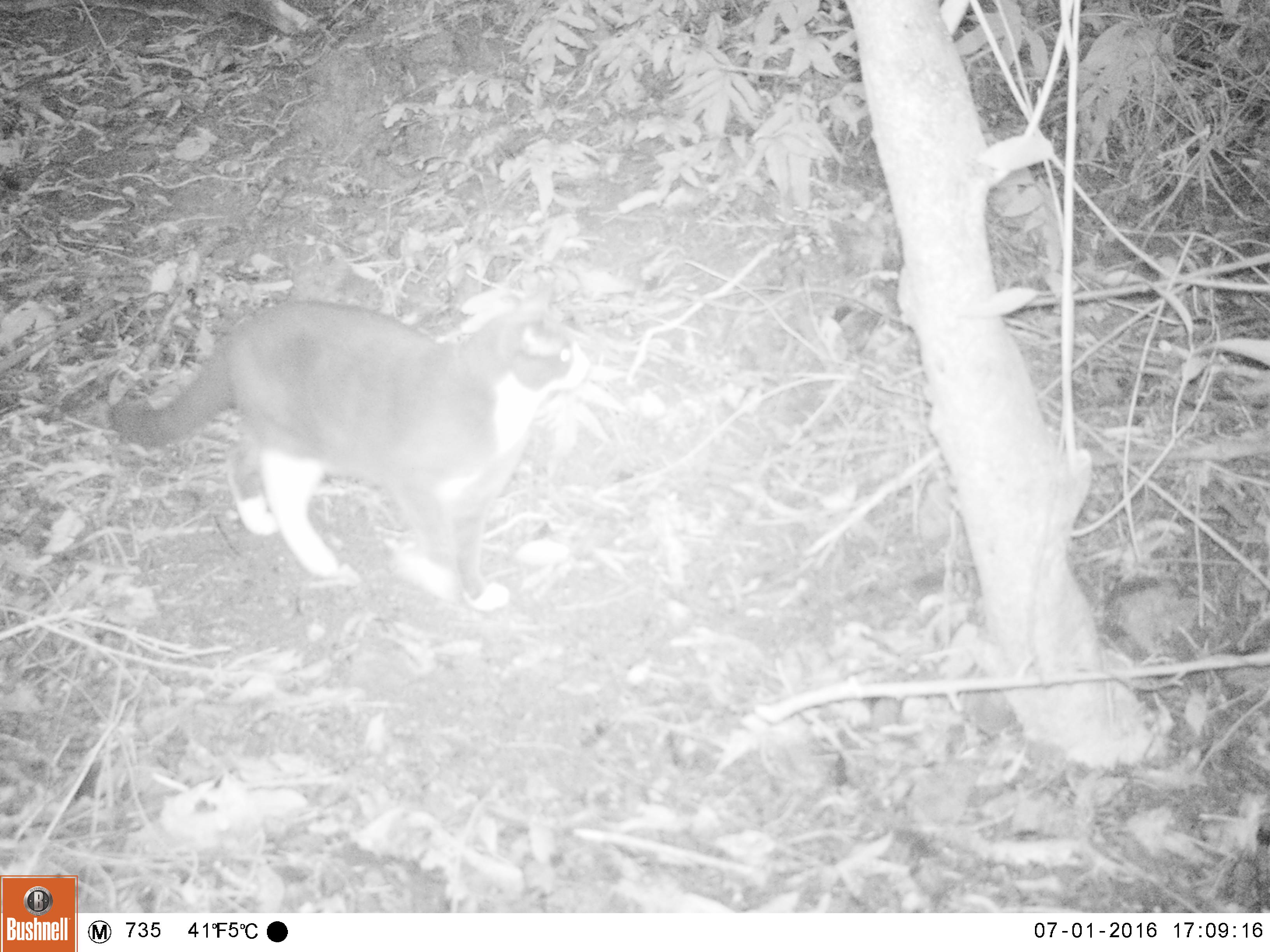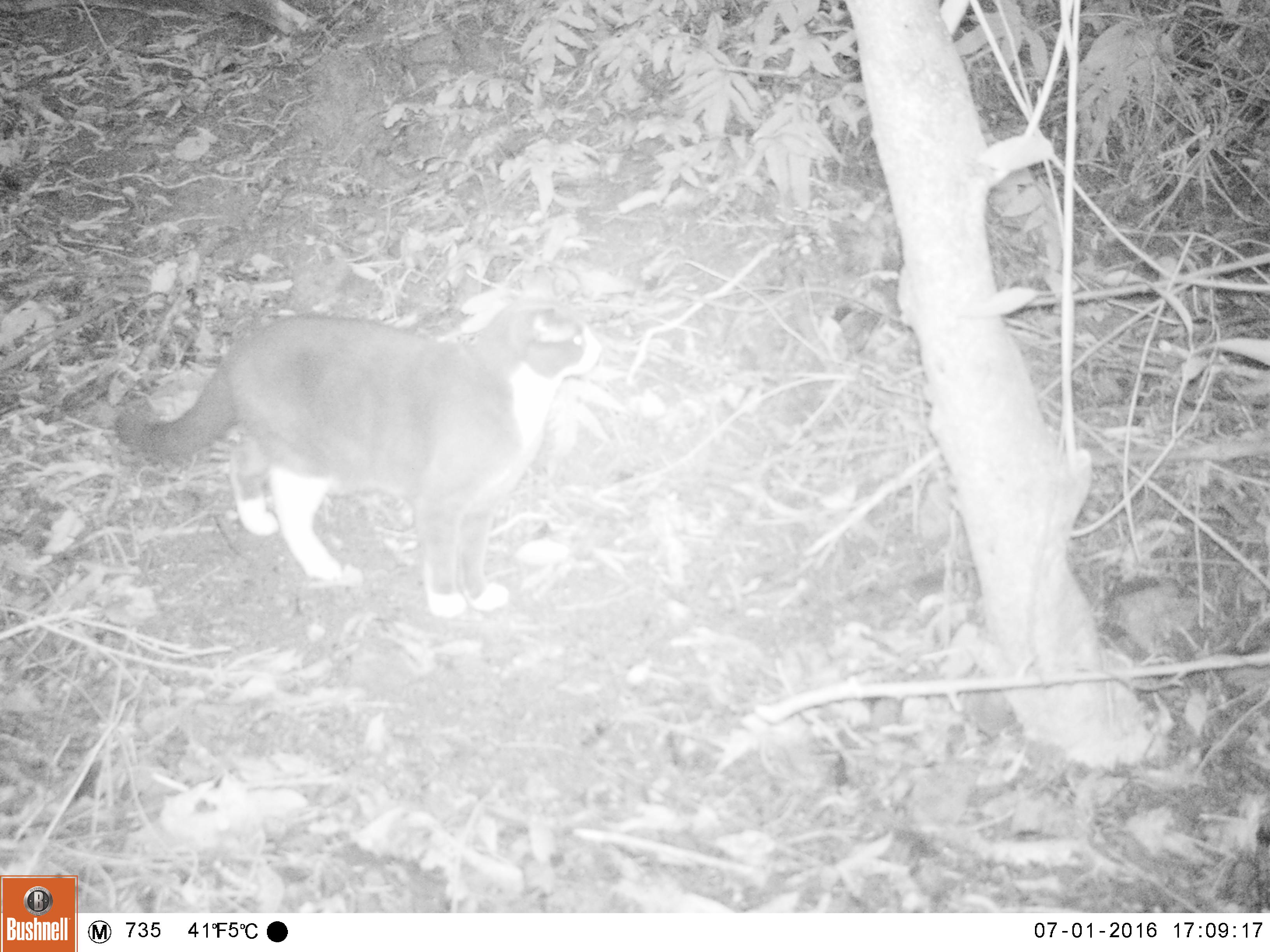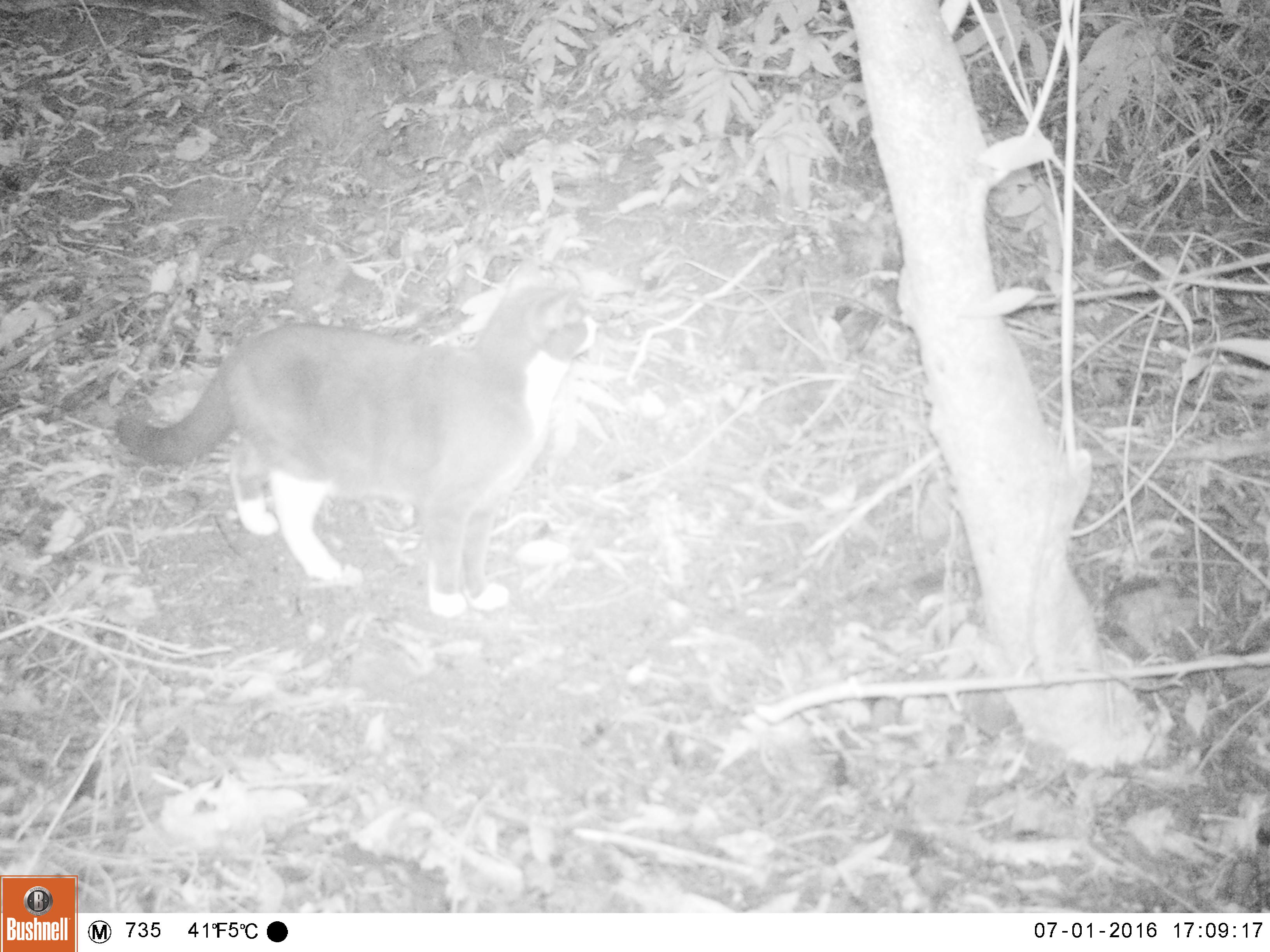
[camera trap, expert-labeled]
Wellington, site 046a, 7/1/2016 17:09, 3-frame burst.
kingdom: Animalia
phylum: Chordata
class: Mammalia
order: Carnivora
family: Felidae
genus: Felis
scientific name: Felis catus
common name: cat